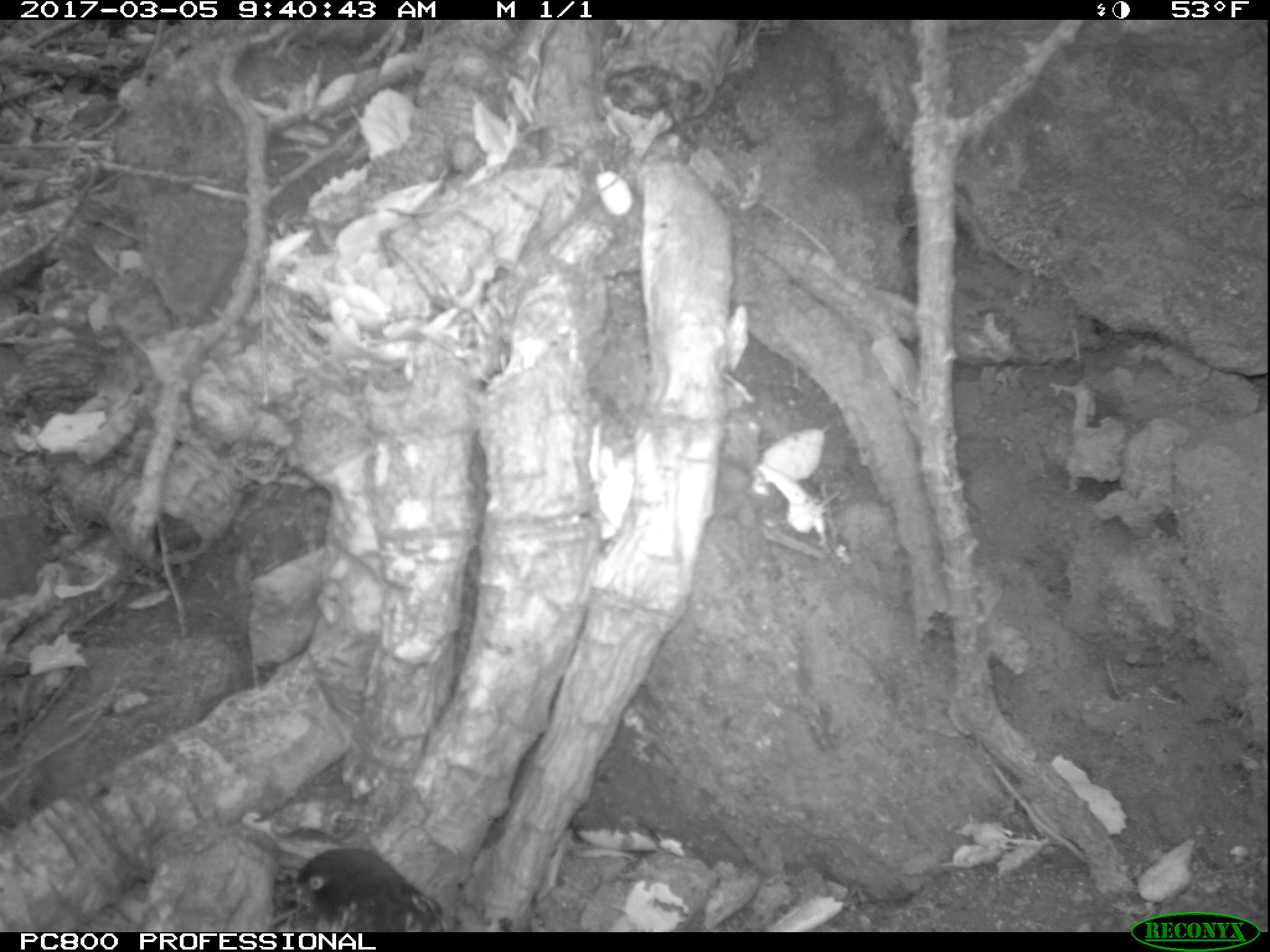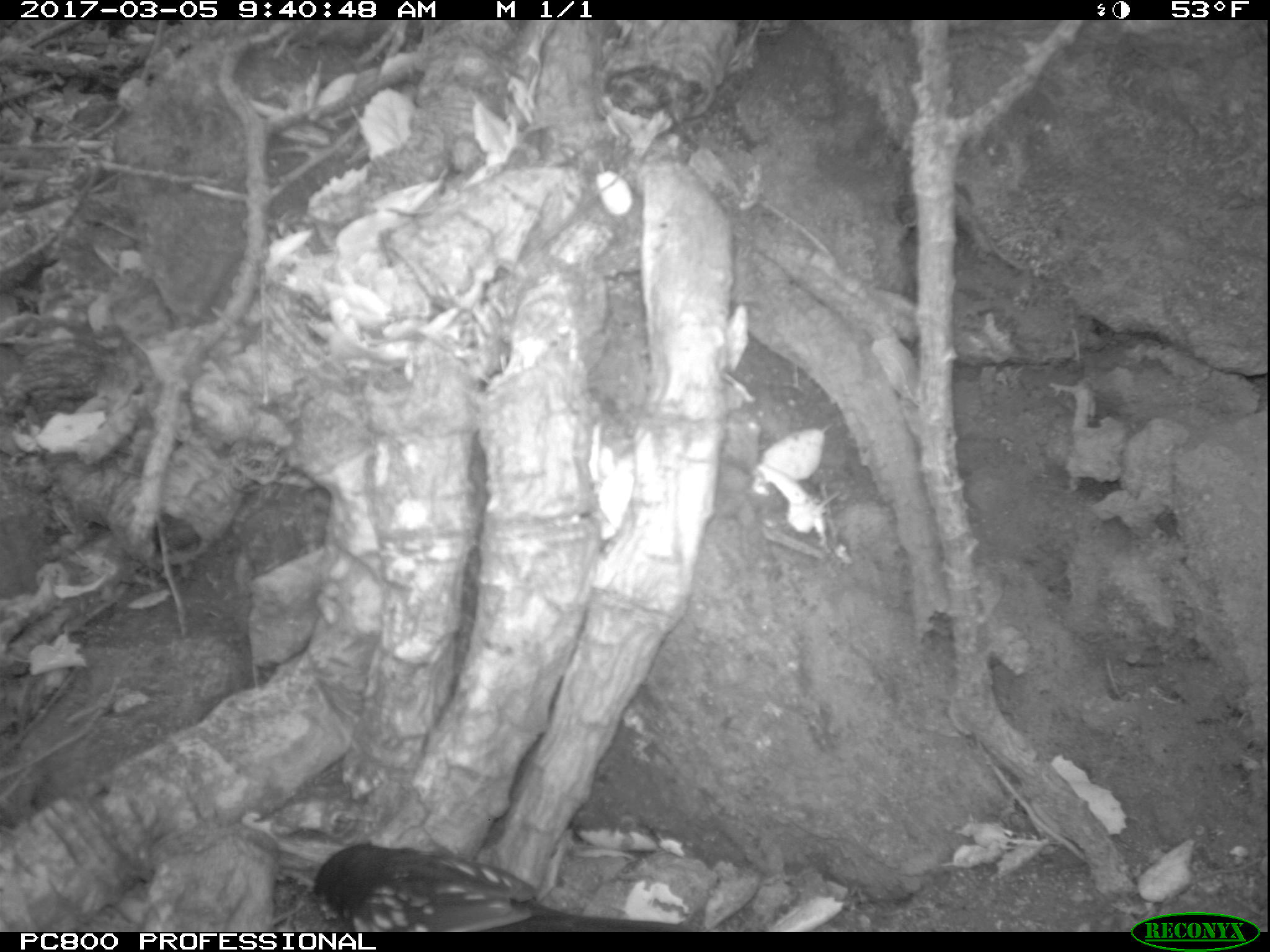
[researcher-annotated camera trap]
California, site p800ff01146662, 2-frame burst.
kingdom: Animalia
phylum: Chordata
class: Aves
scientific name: Aves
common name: bird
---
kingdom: Animalia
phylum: Chordata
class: Mammalia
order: Rodentia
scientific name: Rodentia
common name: rodent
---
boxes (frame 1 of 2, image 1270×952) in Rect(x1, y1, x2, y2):
bird: Rect(284, 847, 443, 932)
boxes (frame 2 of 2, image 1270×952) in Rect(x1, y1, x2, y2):
rodent: Rect(311, 839, 691, 931)